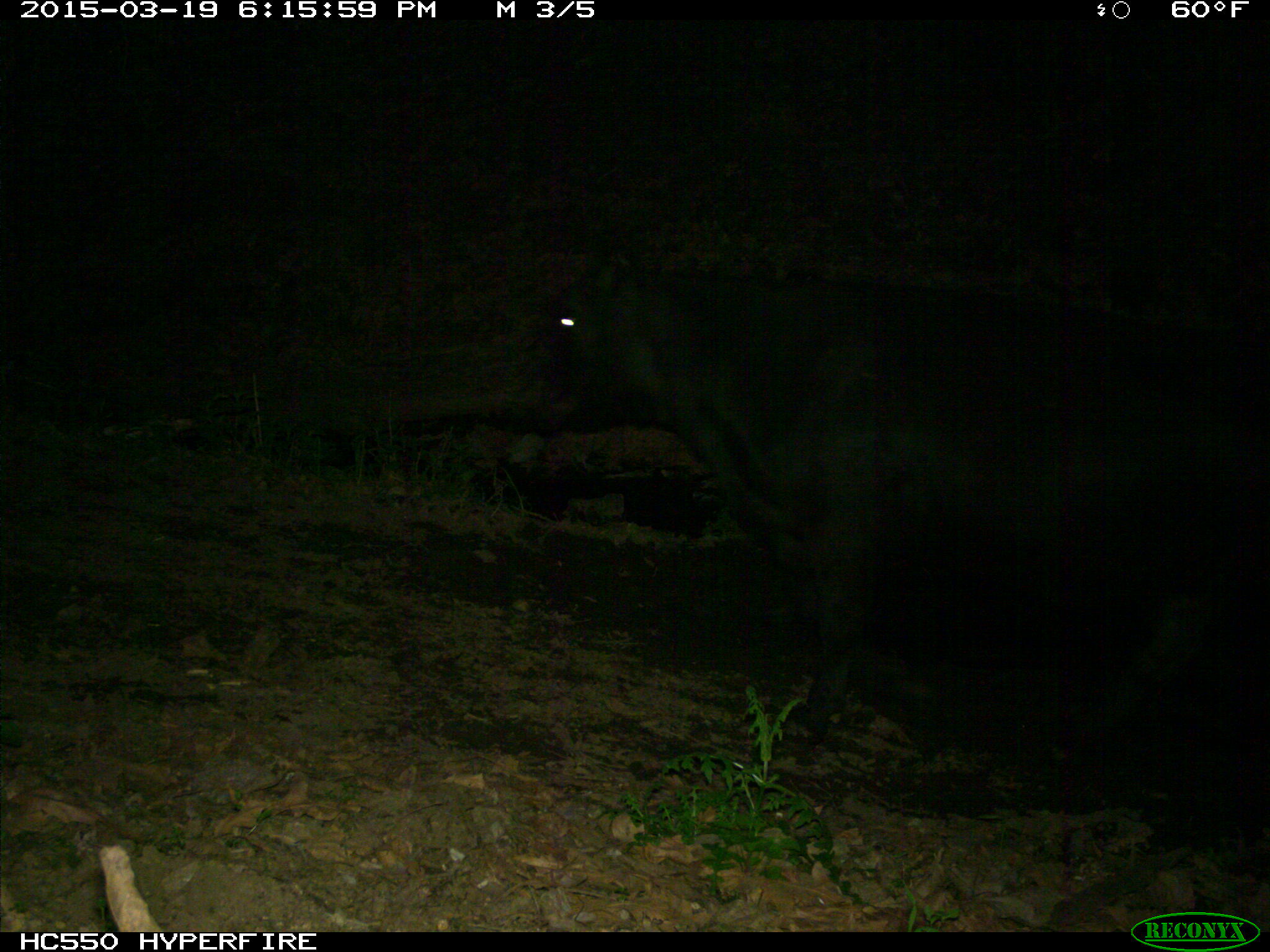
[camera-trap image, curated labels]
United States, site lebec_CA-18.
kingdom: Animalia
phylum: Chordata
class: Mammalia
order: Artiodactyla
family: Bovidae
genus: Bos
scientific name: Bos taurus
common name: domestic cow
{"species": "Bos taurus (domestic cow)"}